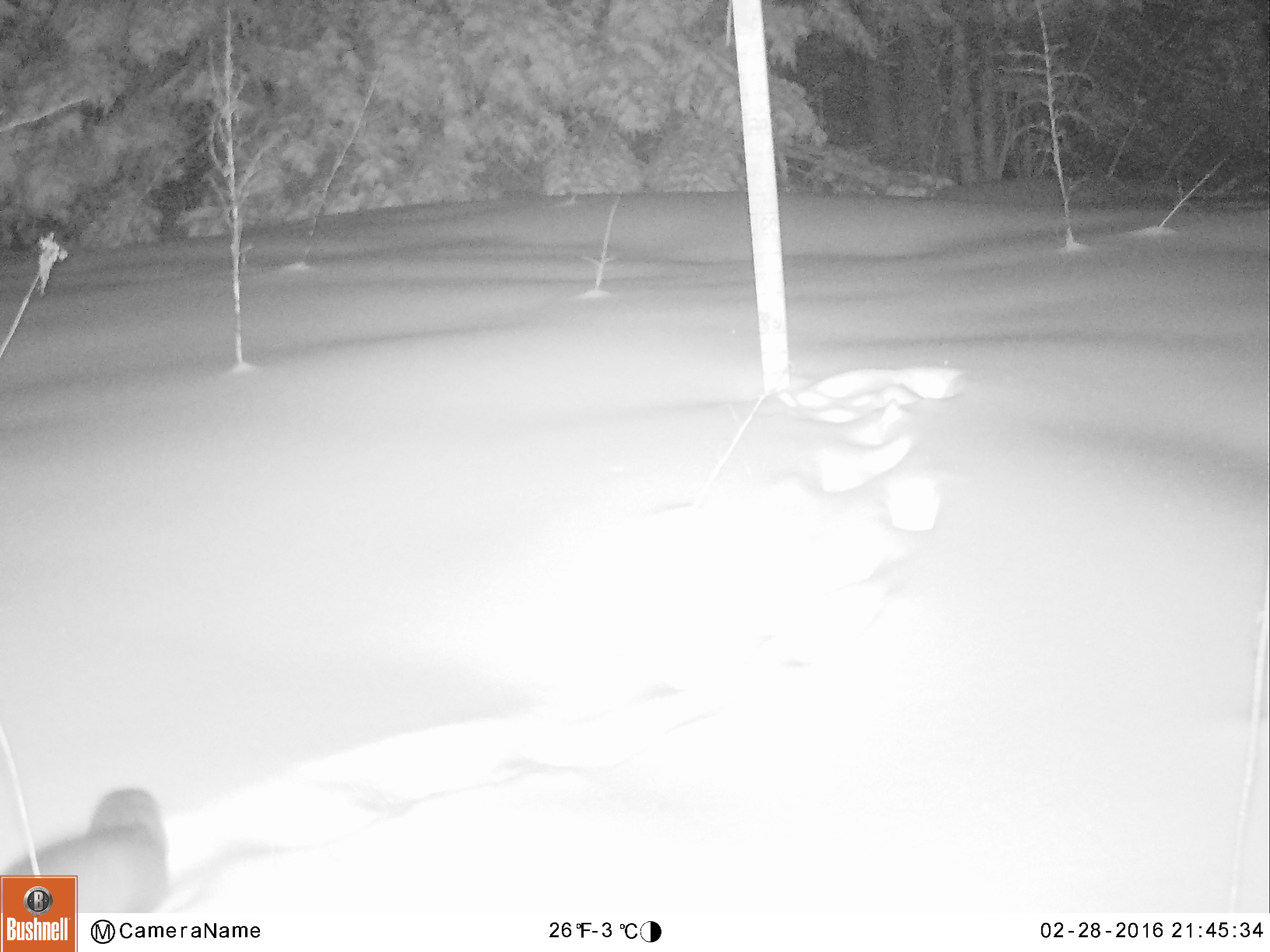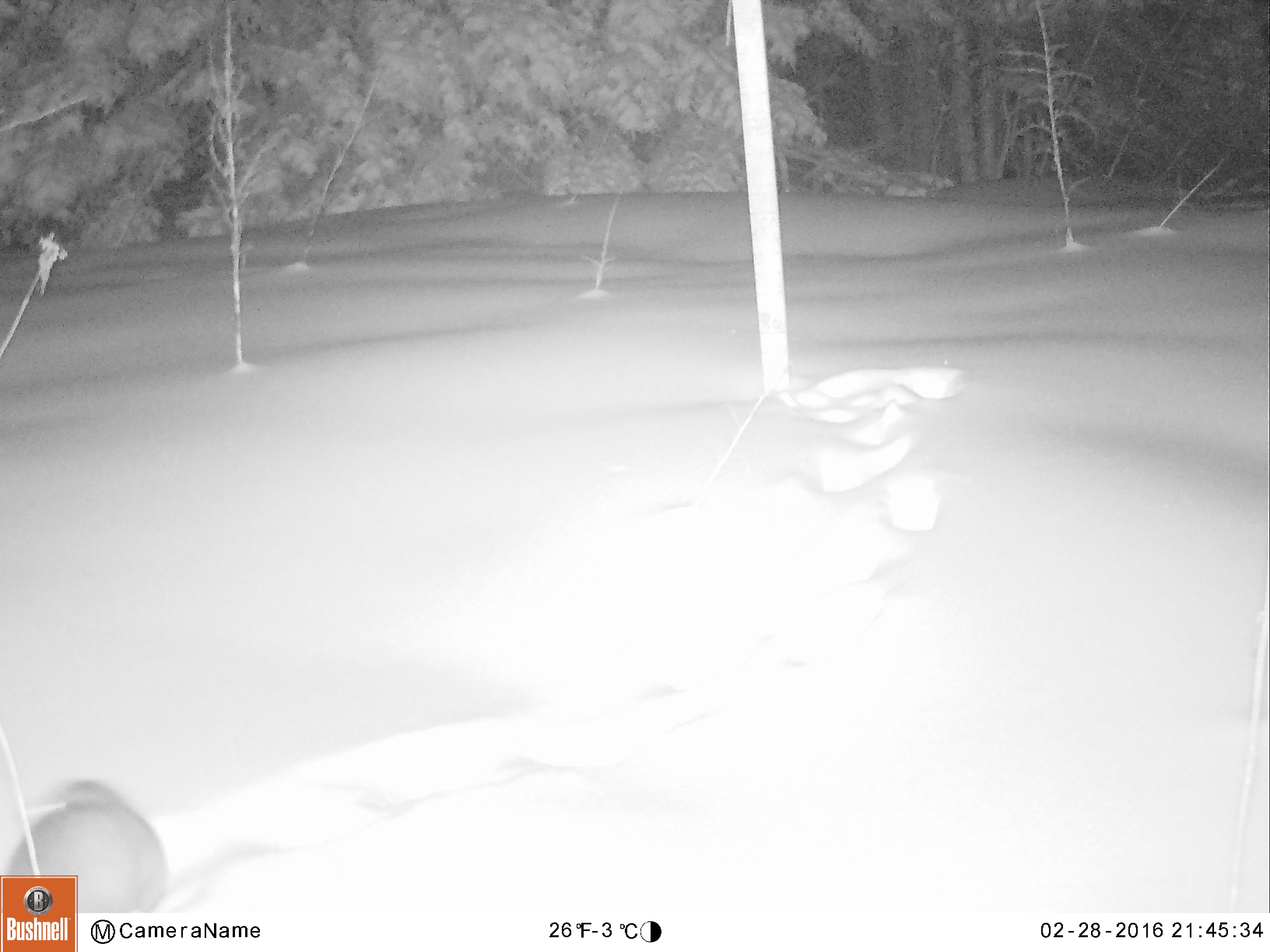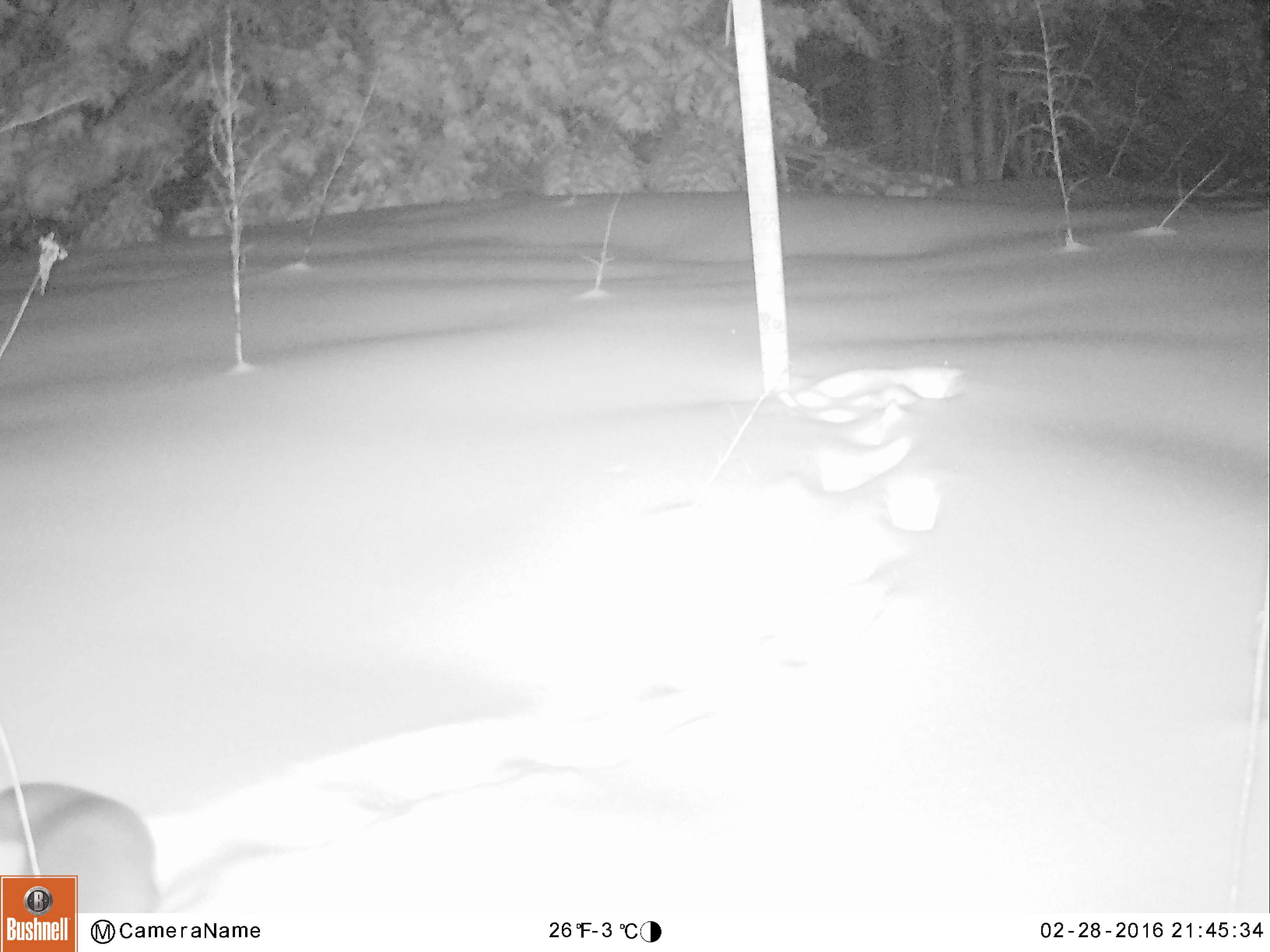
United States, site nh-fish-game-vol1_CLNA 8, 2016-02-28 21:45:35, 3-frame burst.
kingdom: Animalia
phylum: Chordata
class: Mammalia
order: Carnivora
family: Mustelidae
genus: Pekania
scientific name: Pekania pennanti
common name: fisher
Fisher (Pekania pennanti).